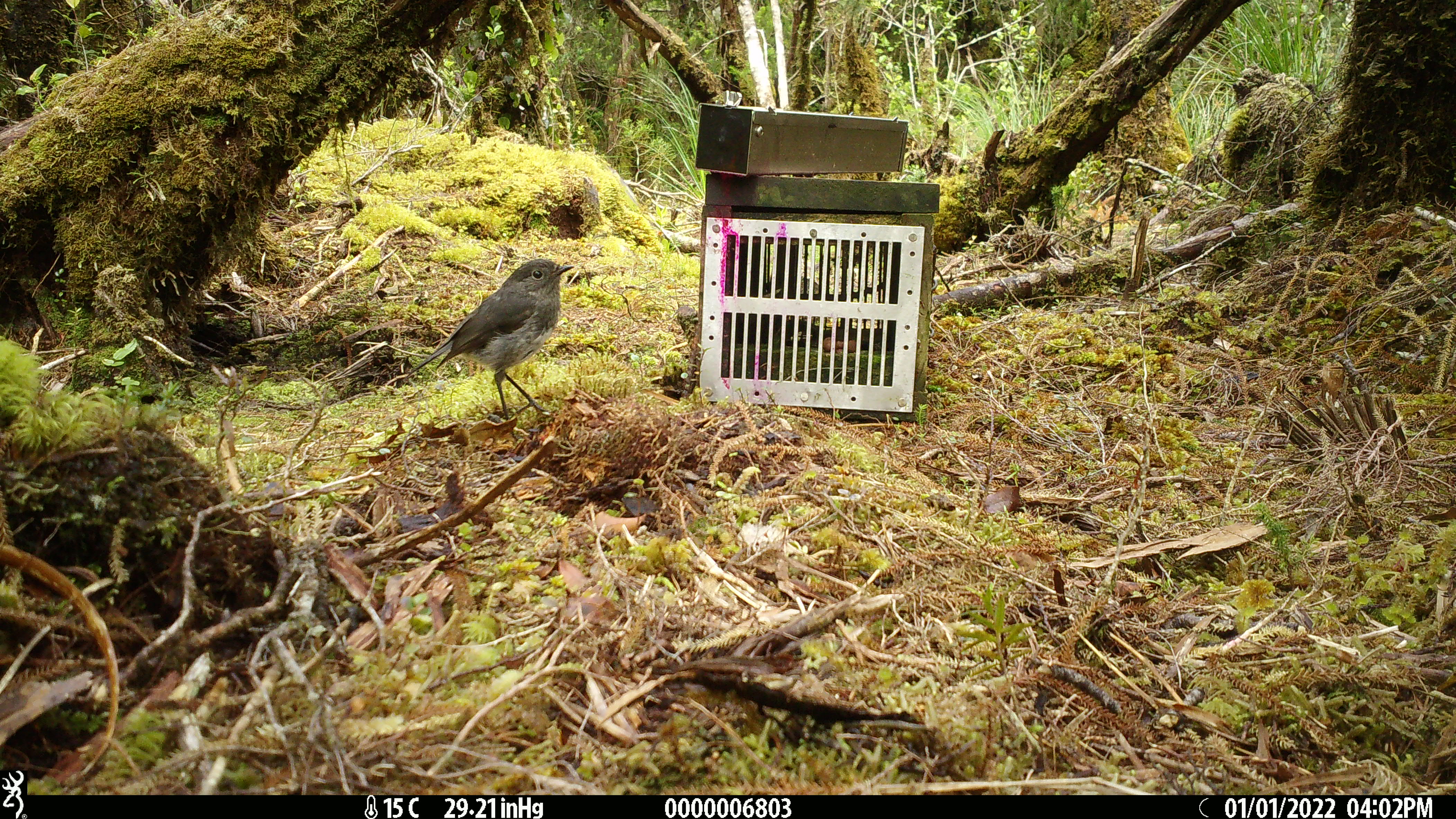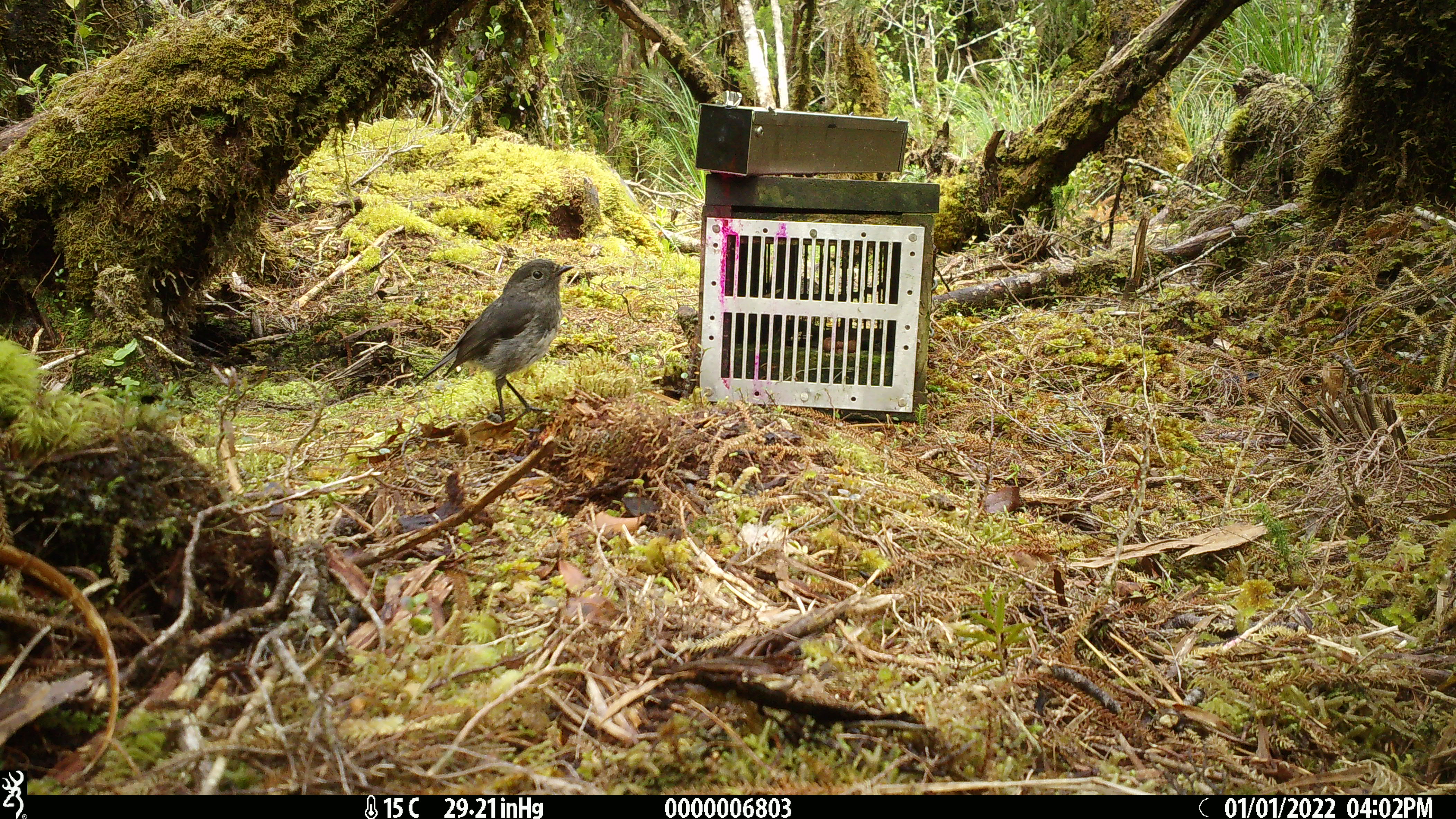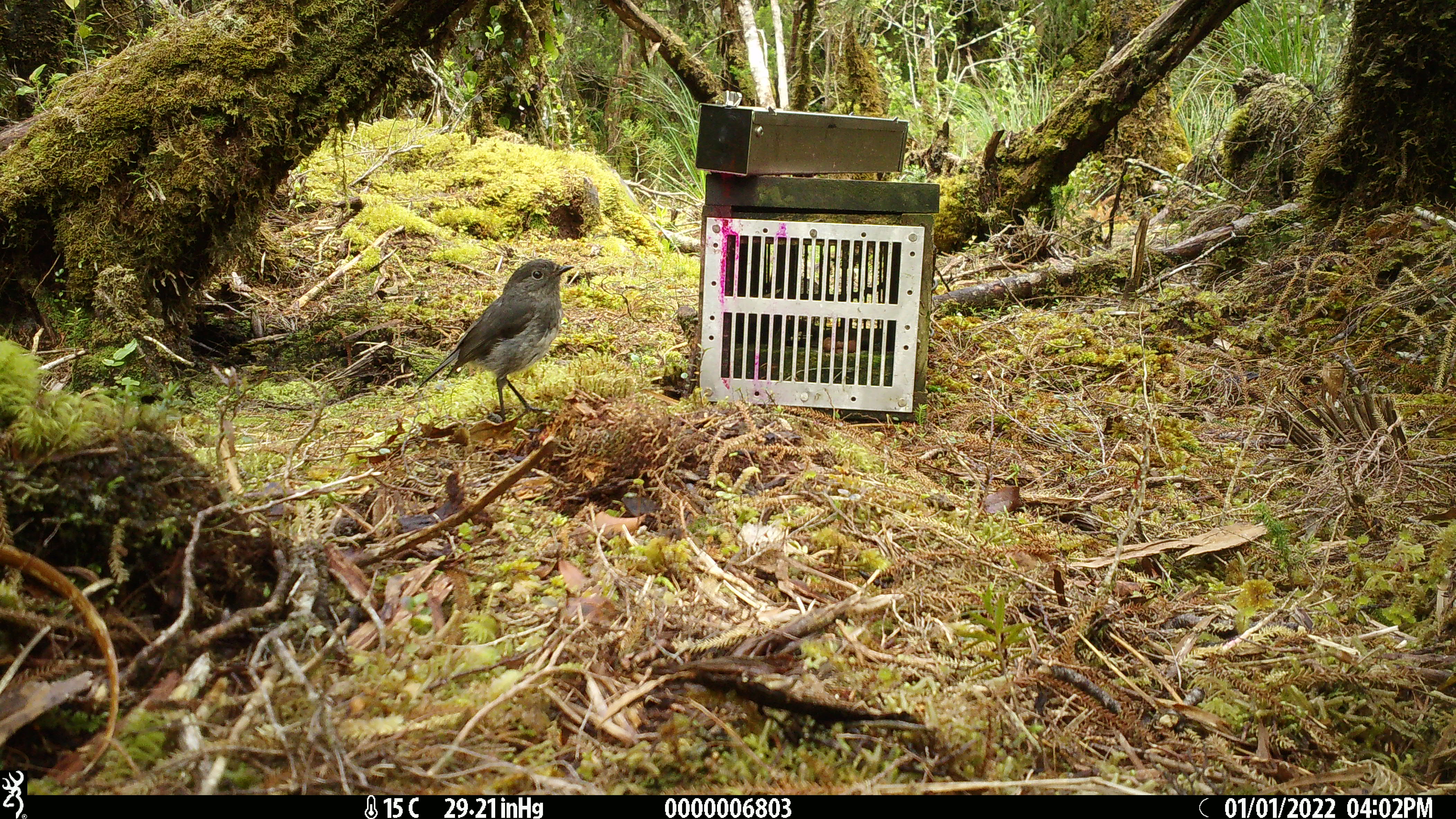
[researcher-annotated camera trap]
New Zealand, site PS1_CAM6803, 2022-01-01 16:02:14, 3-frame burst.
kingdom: Animalia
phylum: Chordata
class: Aves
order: Passeriformes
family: Petroicidae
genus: Petroica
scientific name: Petroica australis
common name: new zealand robin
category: robin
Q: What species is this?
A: Robin (new zealand robin) (Petroica australis).